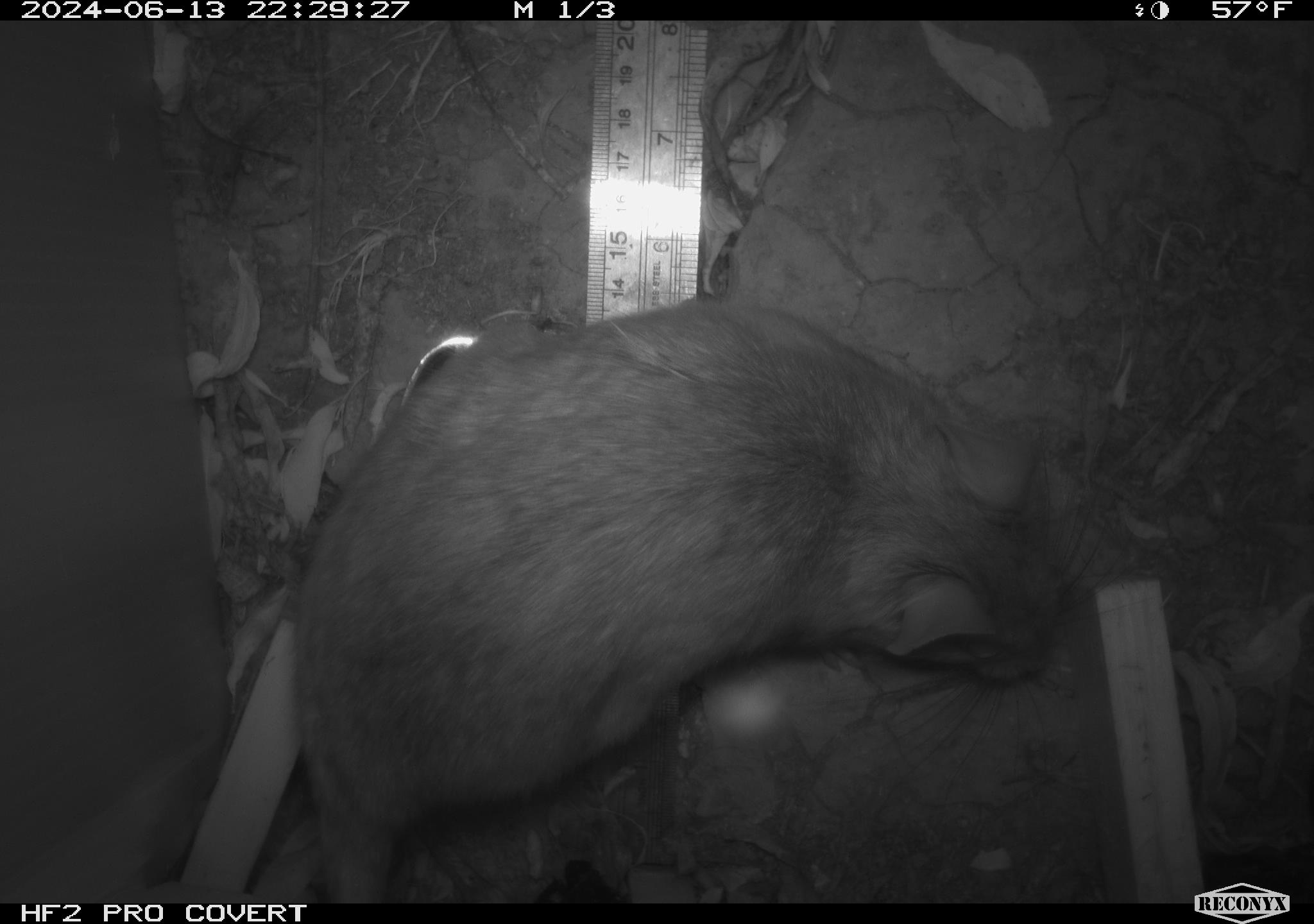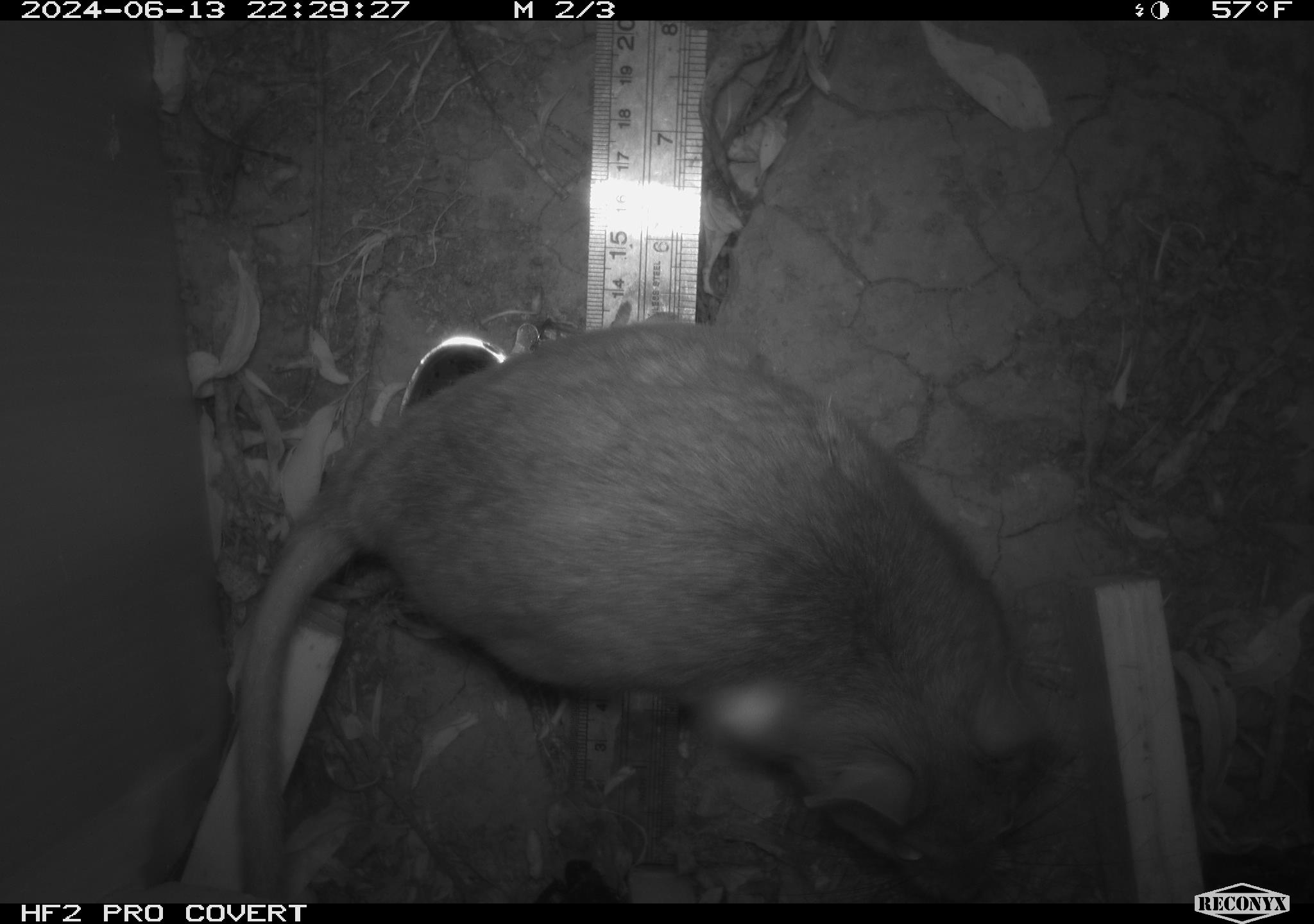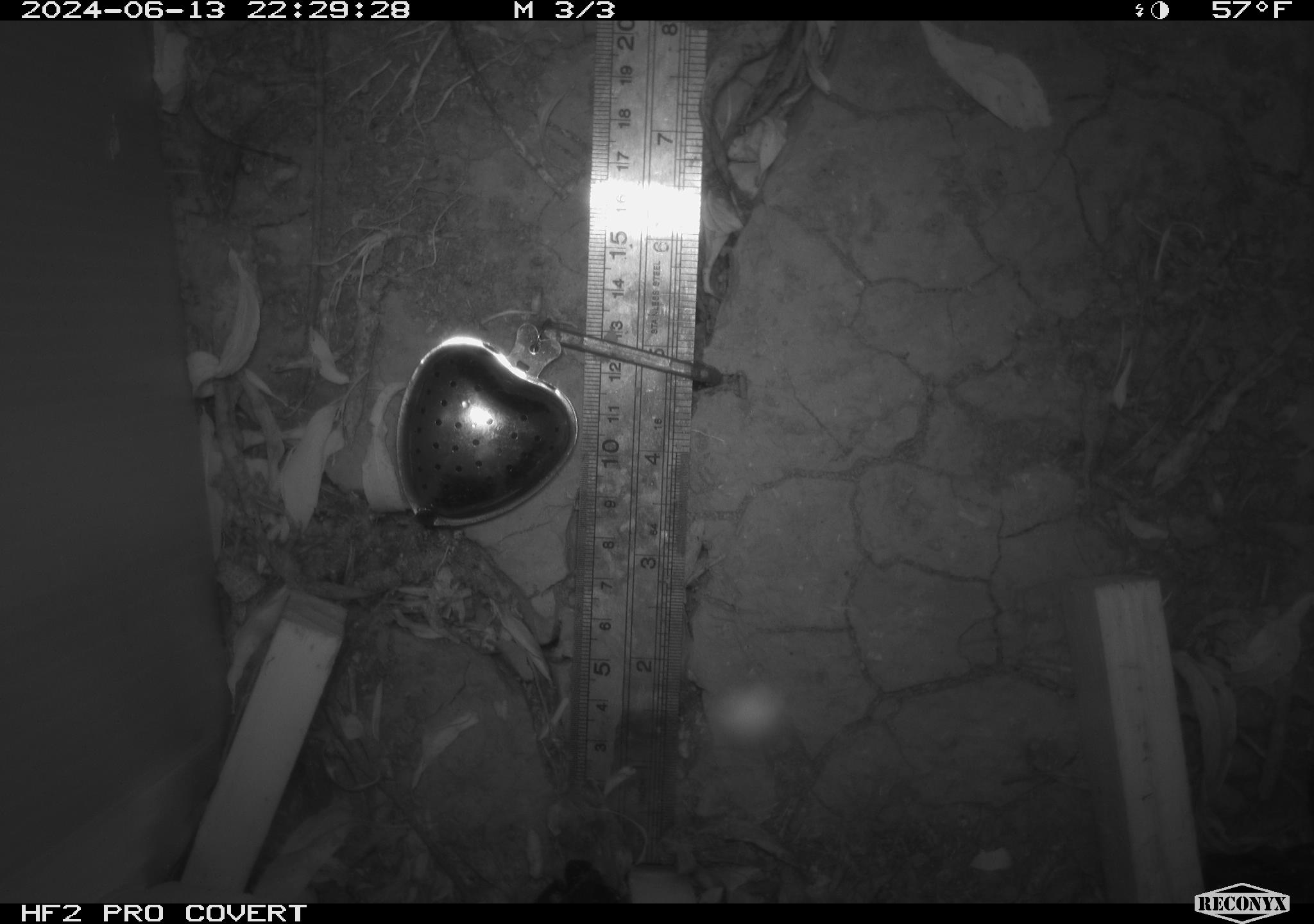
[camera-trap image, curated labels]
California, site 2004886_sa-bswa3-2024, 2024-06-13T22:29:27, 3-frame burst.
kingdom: Animalia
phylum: Chordata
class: Mammalia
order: Rodentia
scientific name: Rodentia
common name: woodrat or rat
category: woodrat or rat species